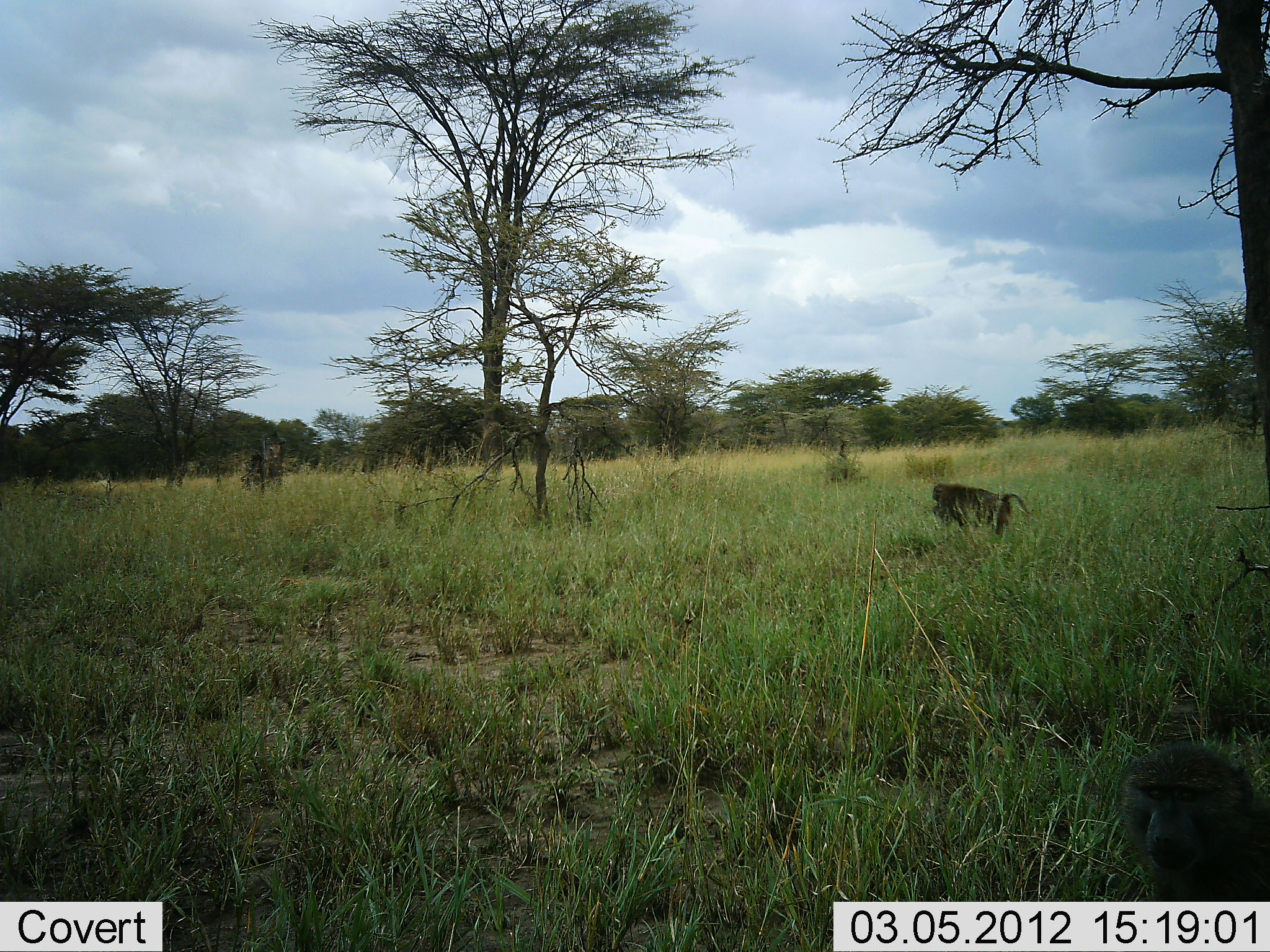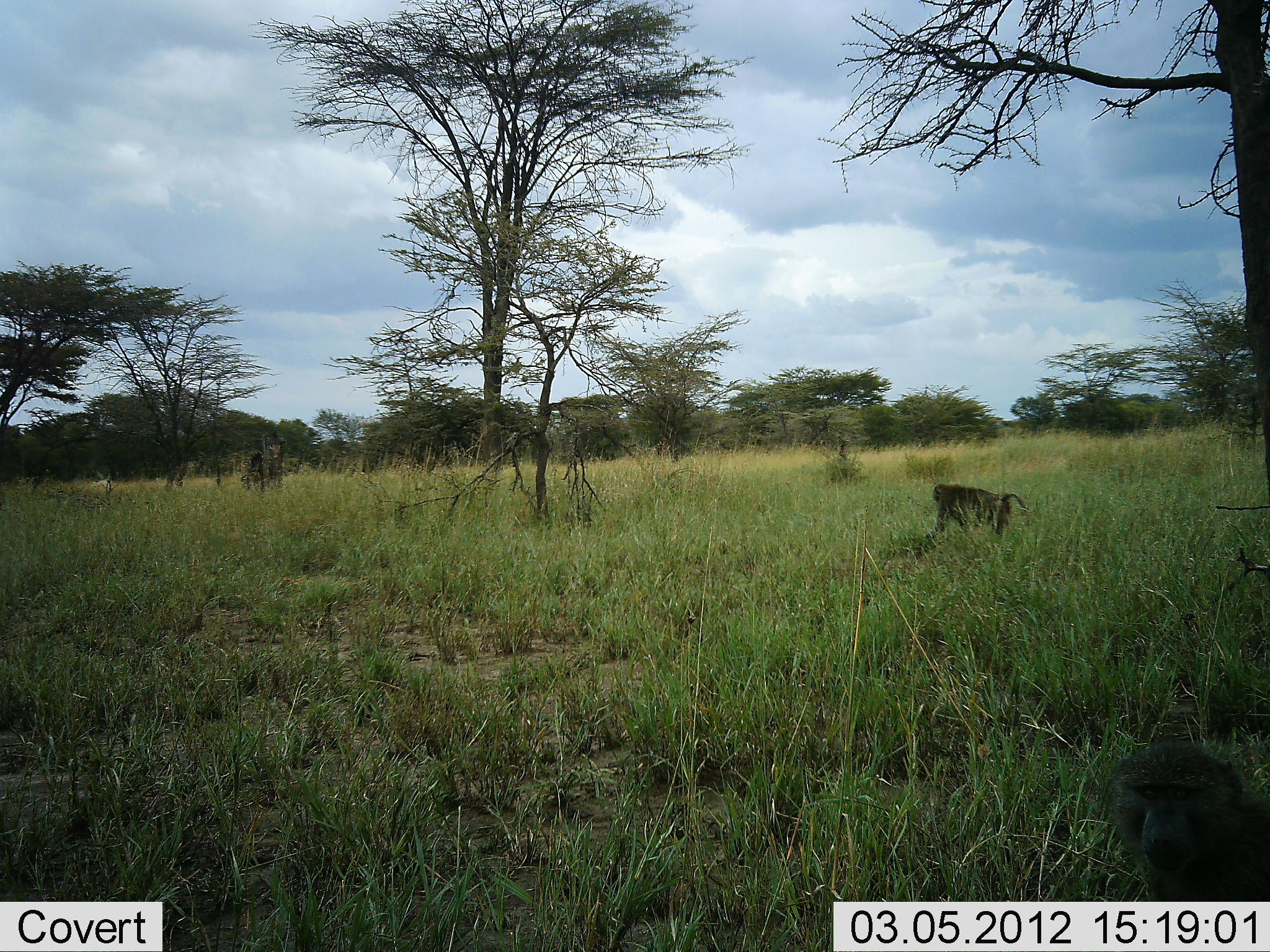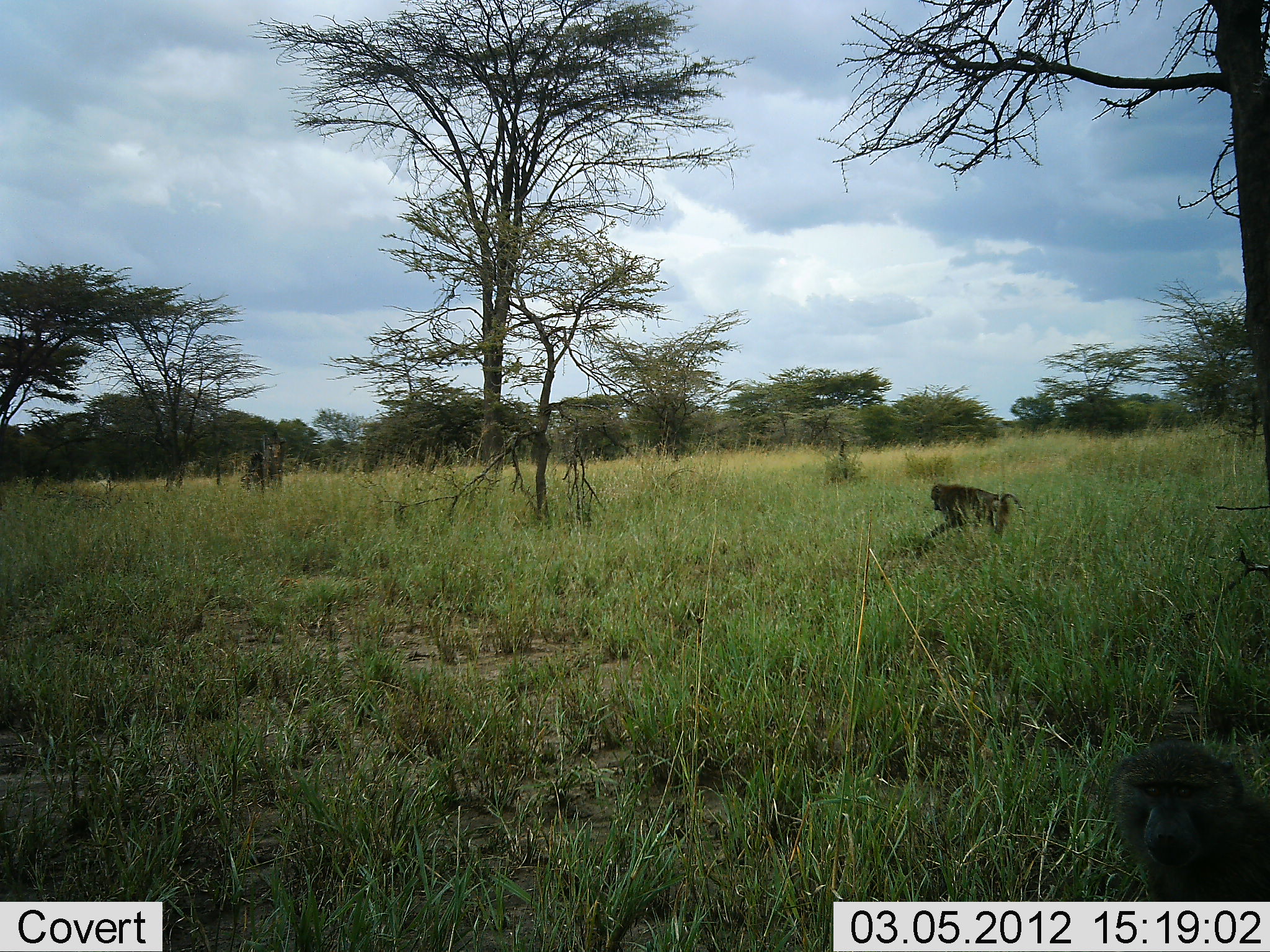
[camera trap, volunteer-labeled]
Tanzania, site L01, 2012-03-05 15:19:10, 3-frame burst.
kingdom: Animalia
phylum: Chordata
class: Mammalia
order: Primates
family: Cercopithecidae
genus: Papio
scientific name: Papio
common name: baboon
Baboon (Papio), count 2. Behavior (volunteer vote fractions): standing 33%, resting 20%, moving 27%, interacting 3%. Young present (vote fraction): 0%. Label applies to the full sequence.